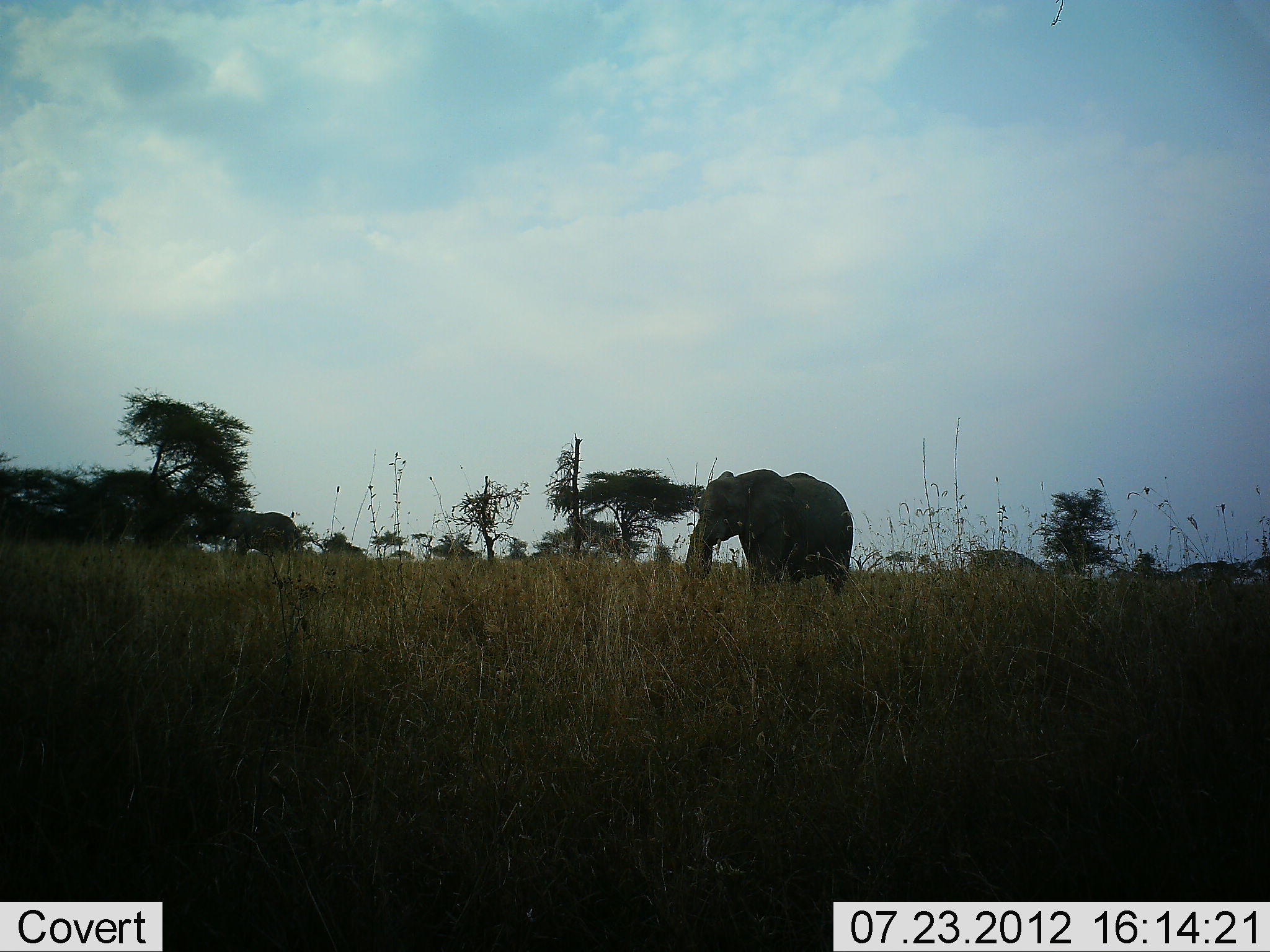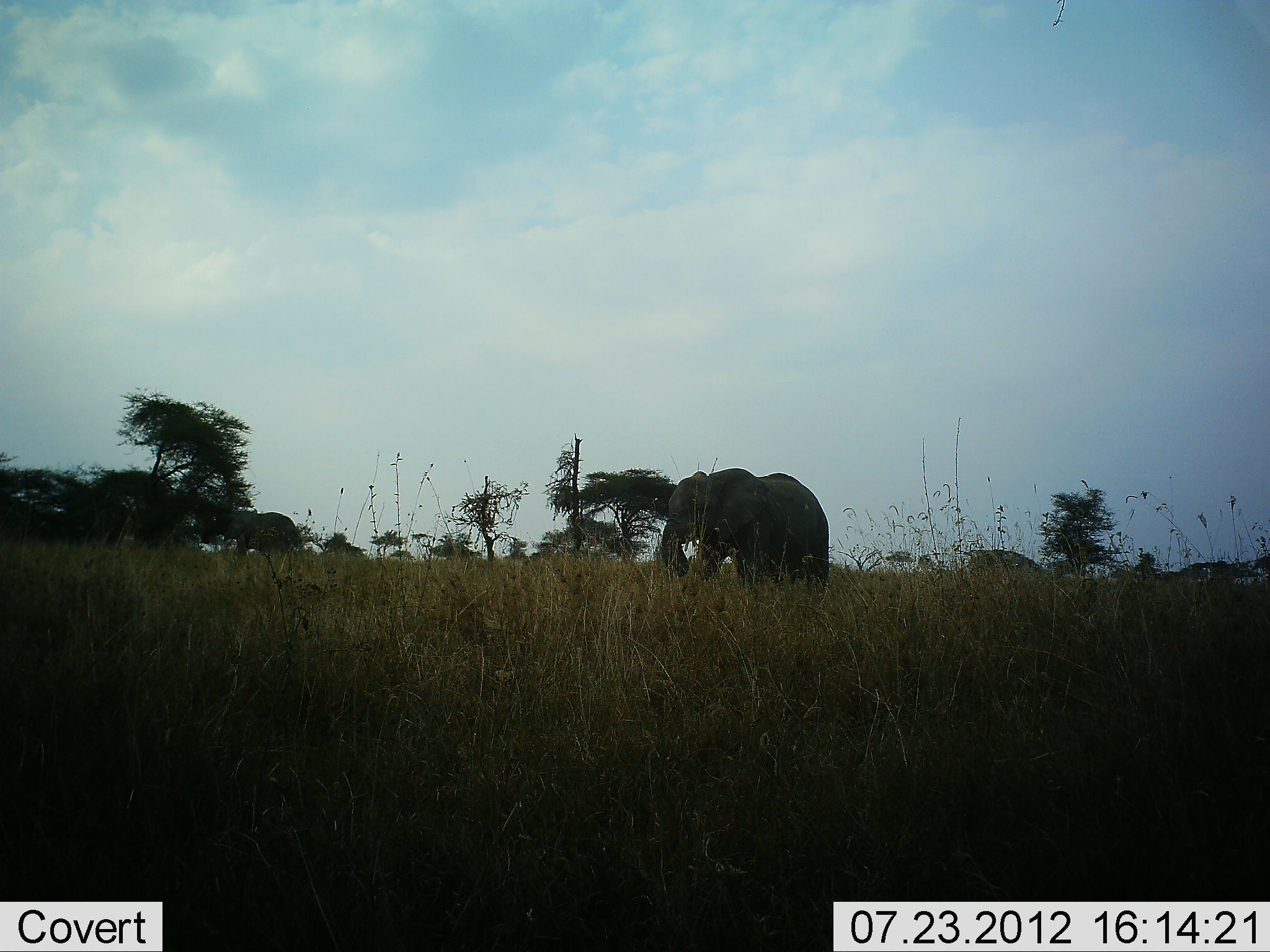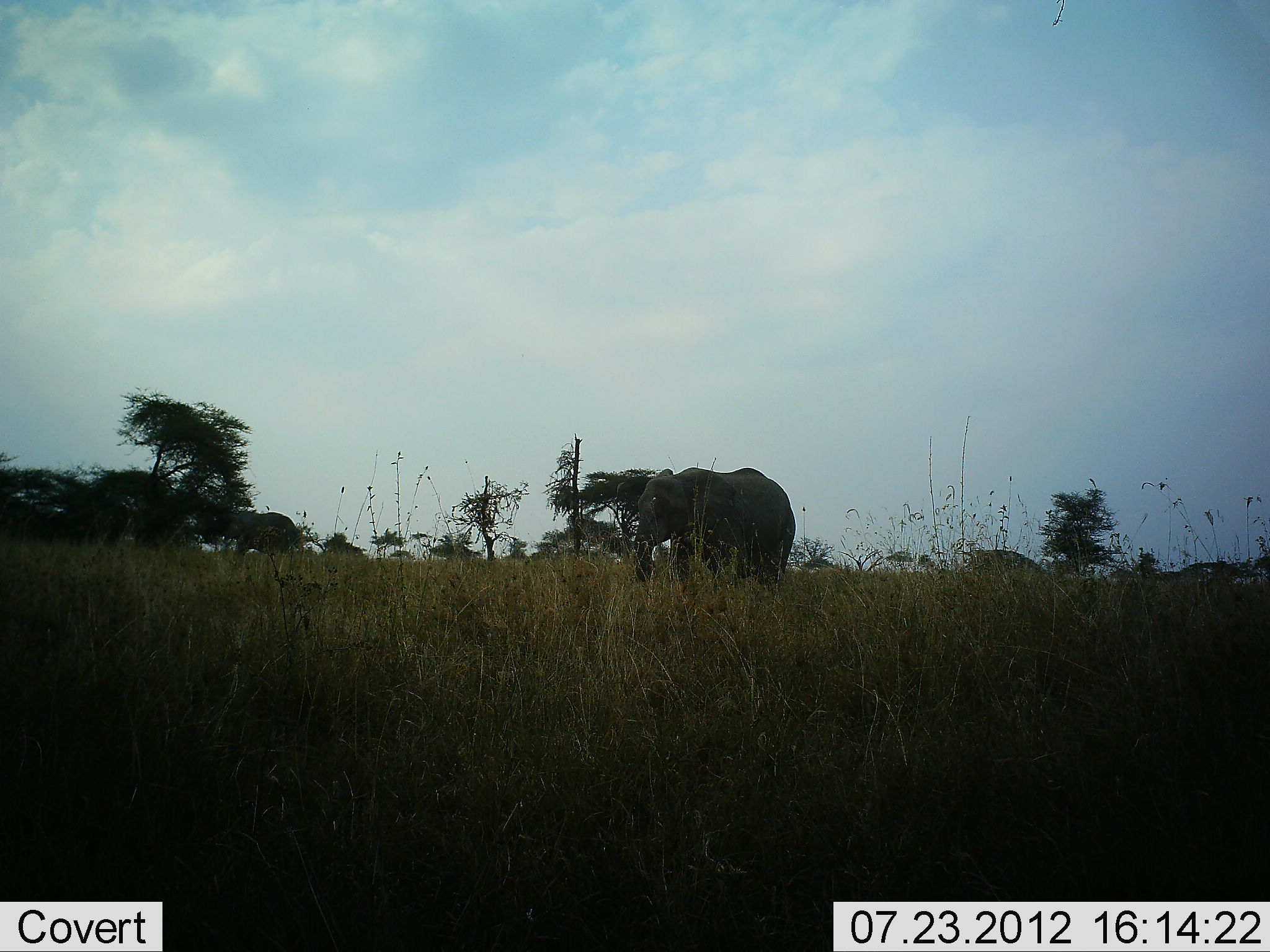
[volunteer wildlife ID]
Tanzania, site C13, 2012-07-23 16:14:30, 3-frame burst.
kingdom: Animalia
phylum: Chordata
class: Mammalia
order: Proboscidea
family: Elephantidae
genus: Loxodonta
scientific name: Loxodonta africana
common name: african bush elephant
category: elephant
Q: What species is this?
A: Elephant (african bush elephant) (Loxodonta africana).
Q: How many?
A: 2.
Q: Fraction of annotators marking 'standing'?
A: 60%.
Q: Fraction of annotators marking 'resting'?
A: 0%.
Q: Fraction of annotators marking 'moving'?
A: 100%.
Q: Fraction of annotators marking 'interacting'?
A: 0%.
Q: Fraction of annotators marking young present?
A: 0%.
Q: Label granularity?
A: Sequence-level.